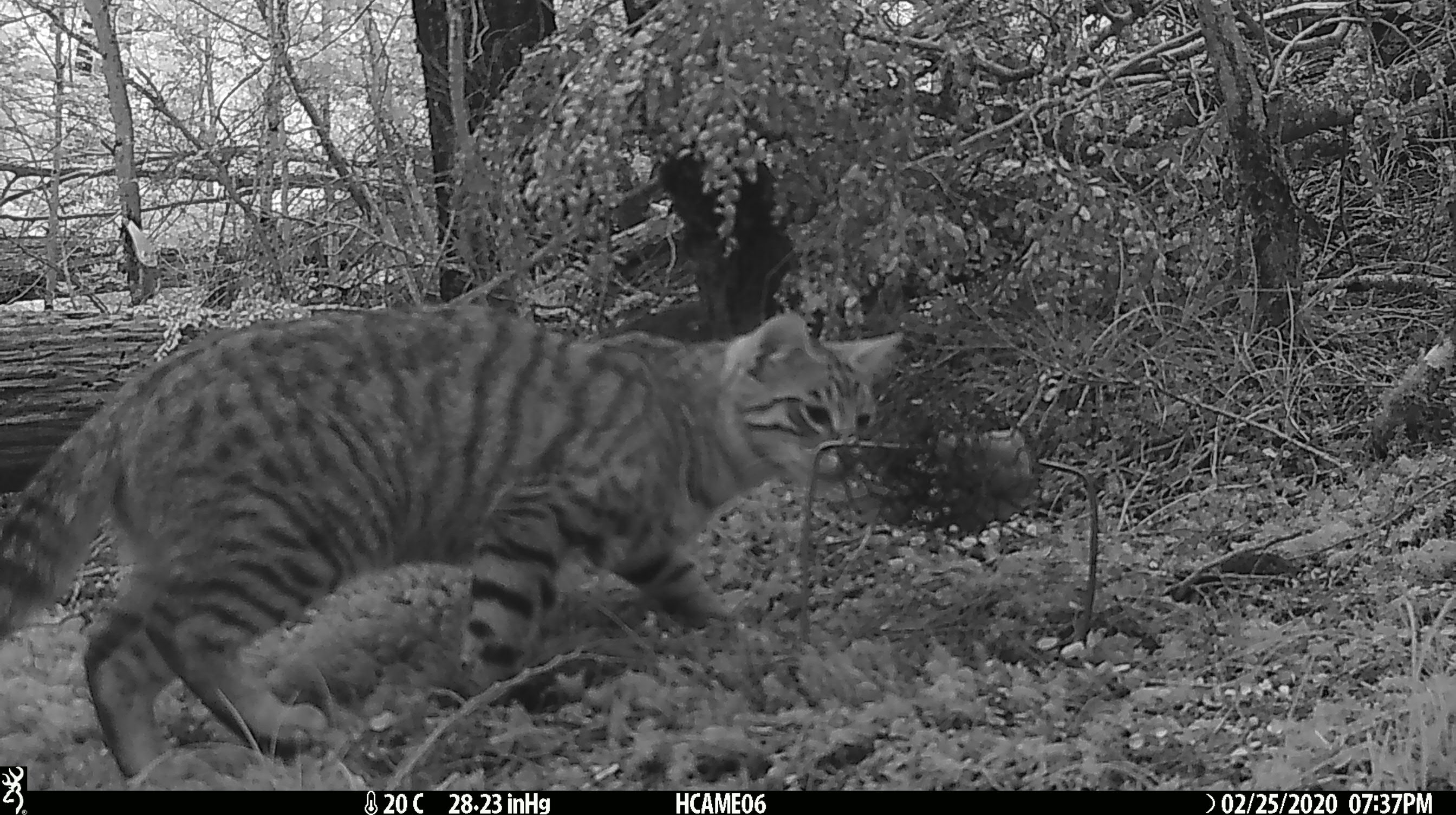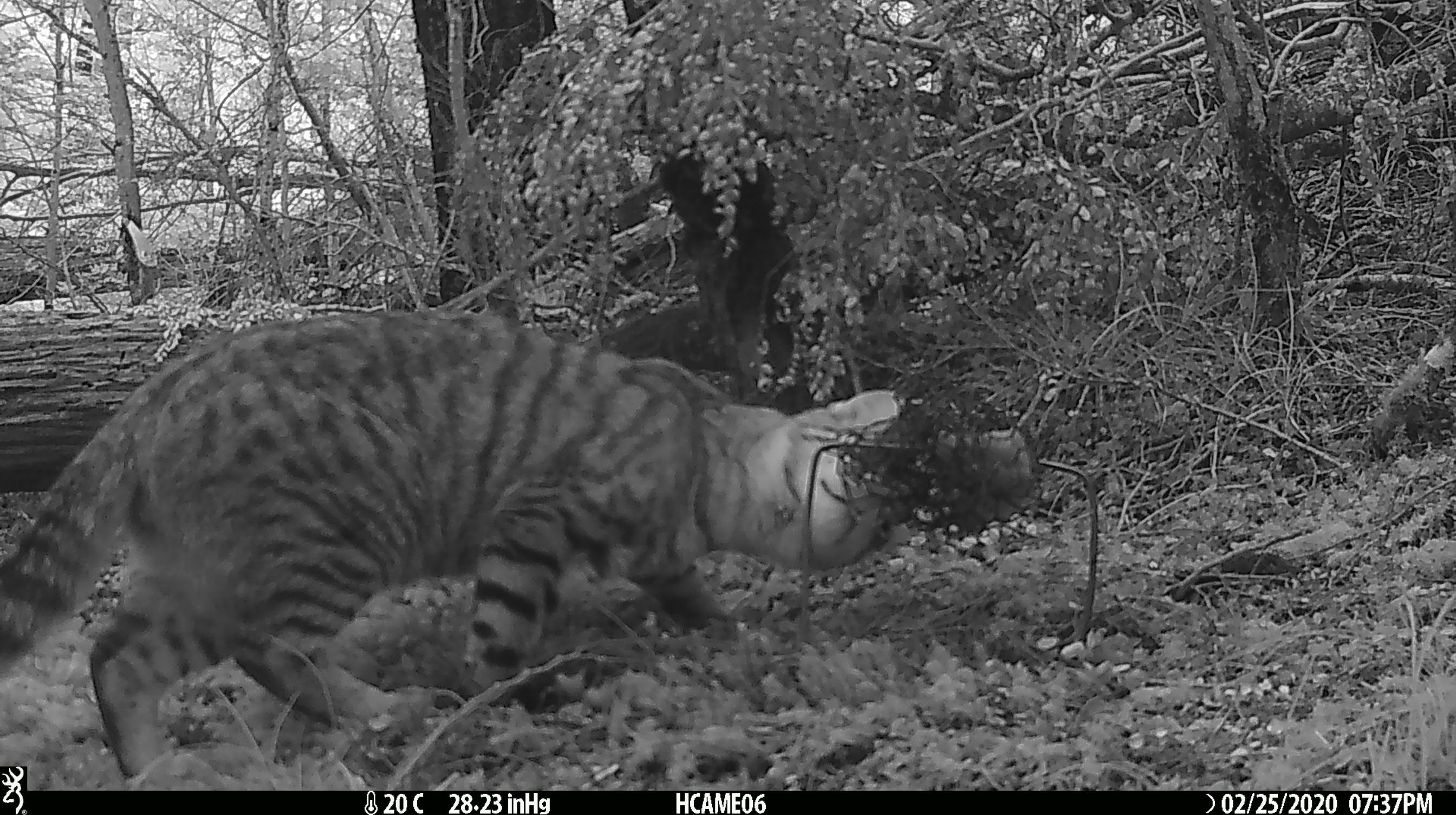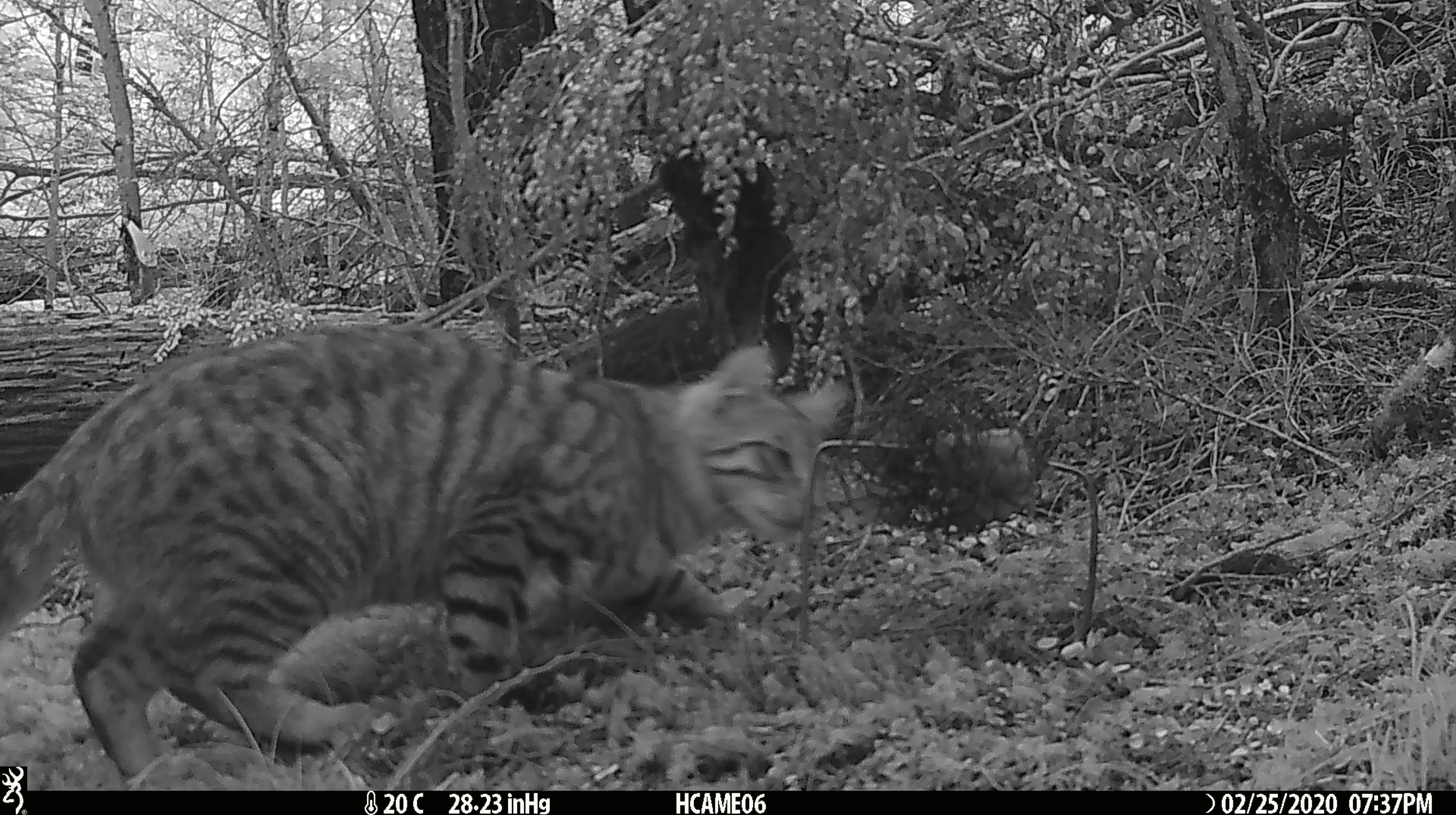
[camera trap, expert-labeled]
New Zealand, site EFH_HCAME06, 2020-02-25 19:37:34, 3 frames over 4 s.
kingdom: Animalia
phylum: Chordata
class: Mammalia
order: Carnivora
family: Felidae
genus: Felis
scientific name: Felis catus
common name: domestic cat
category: cat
Cat (domestic cat) (Felis catus).